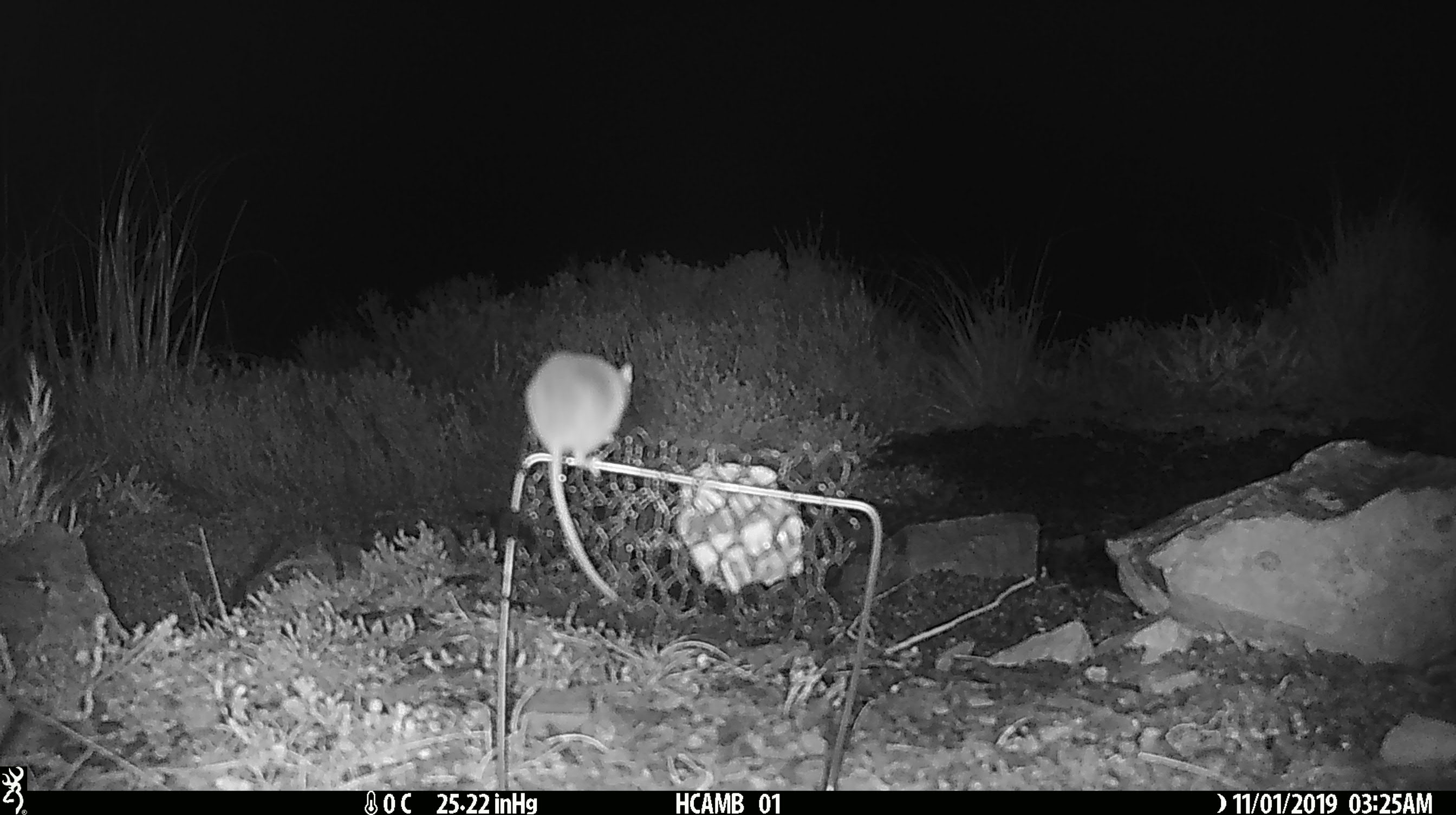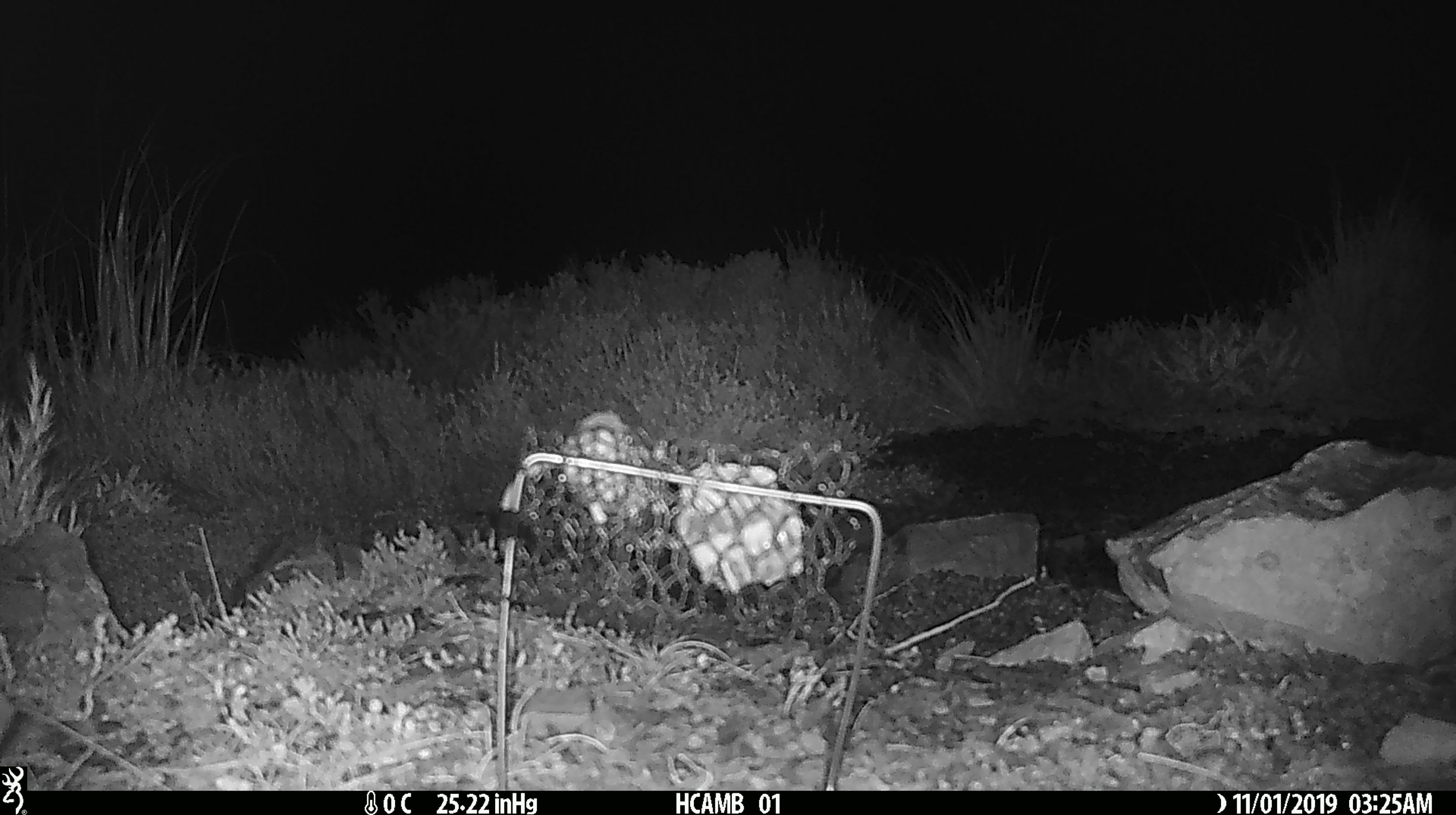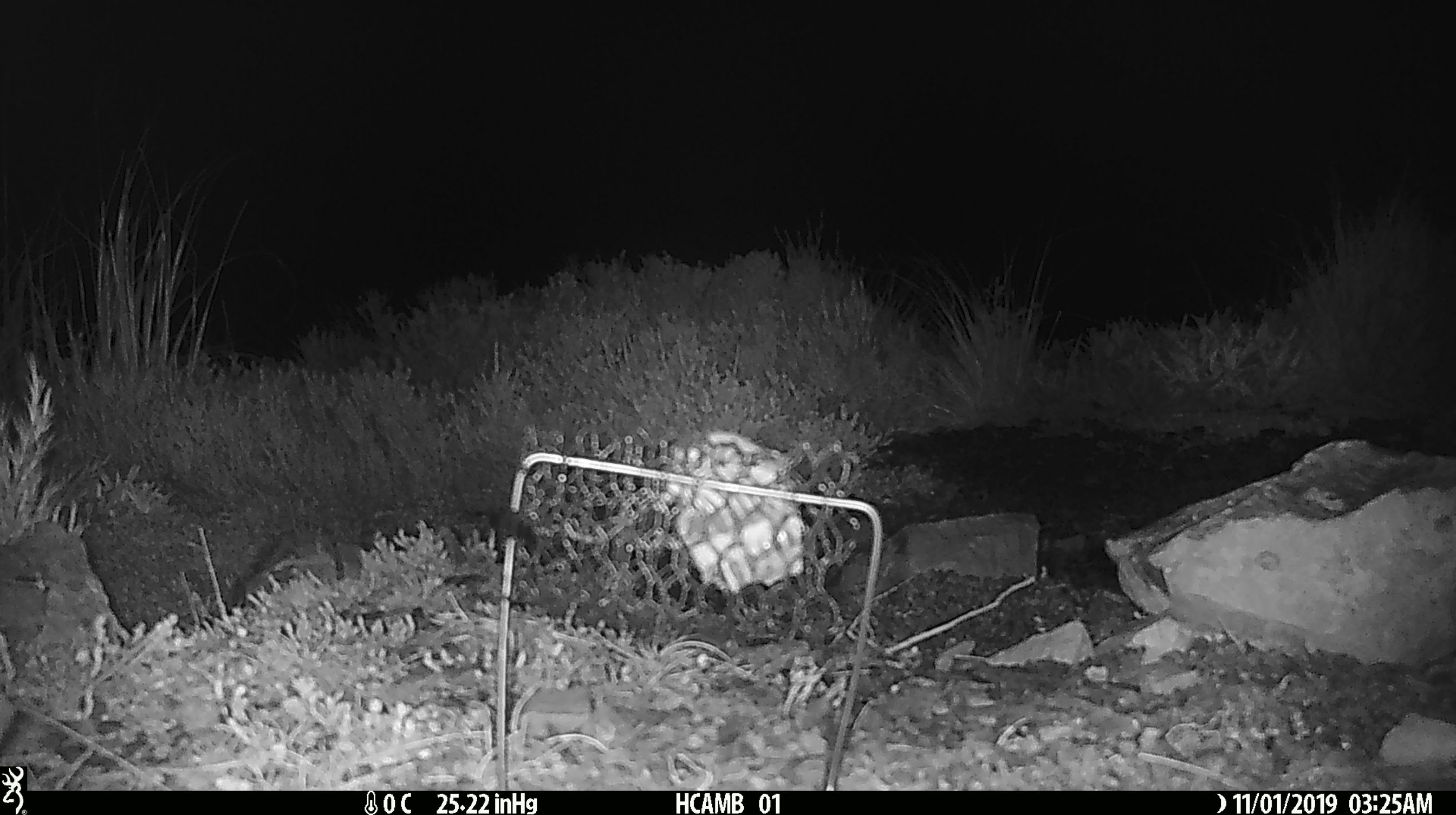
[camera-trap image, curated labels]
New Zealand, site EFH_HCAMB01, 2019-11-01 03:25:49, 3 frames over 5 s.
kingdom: Animalia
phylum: Chordata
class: Mammalia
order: Rodentia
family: Muridae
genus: Mus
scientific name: Mus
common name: mouse